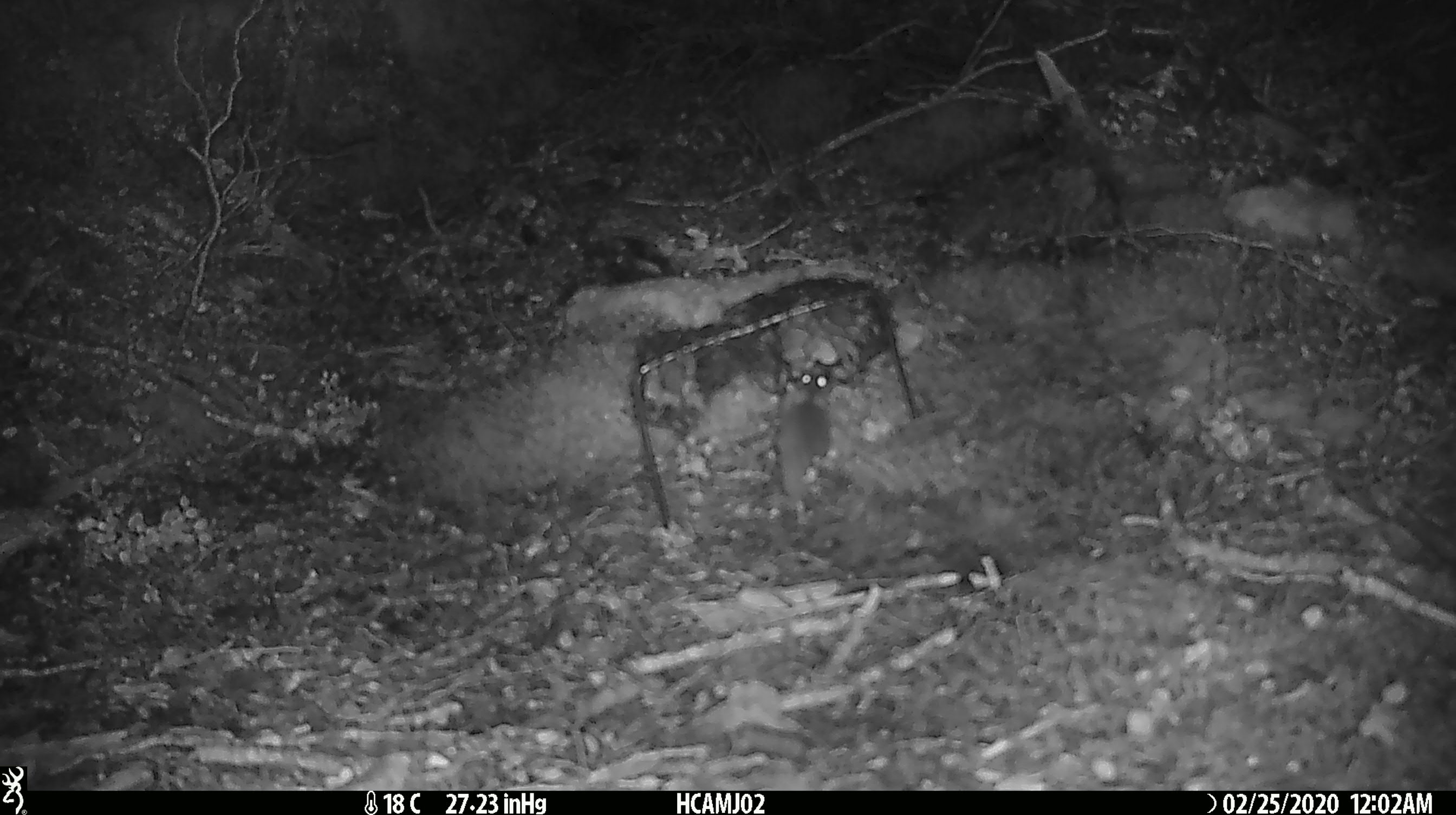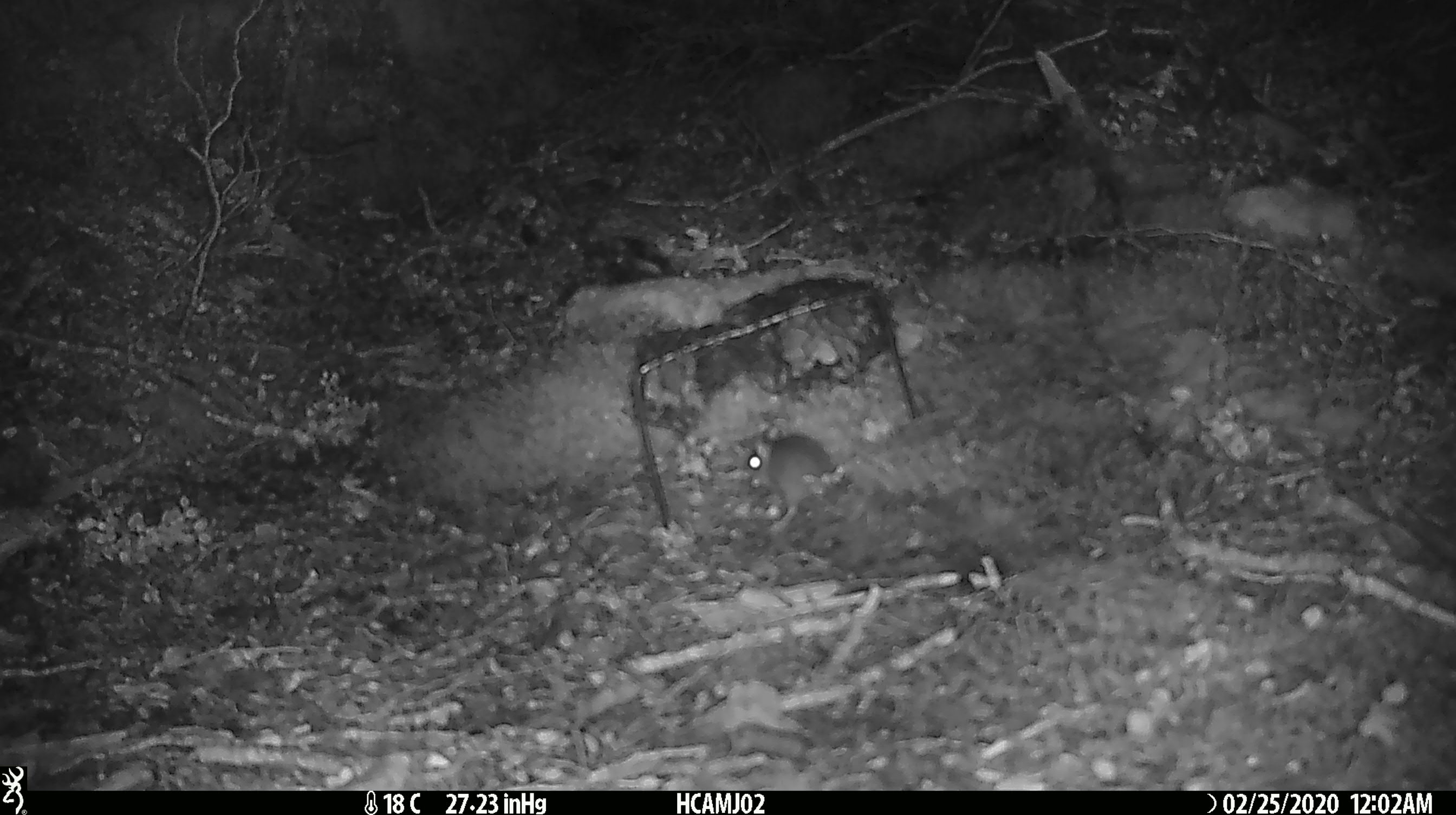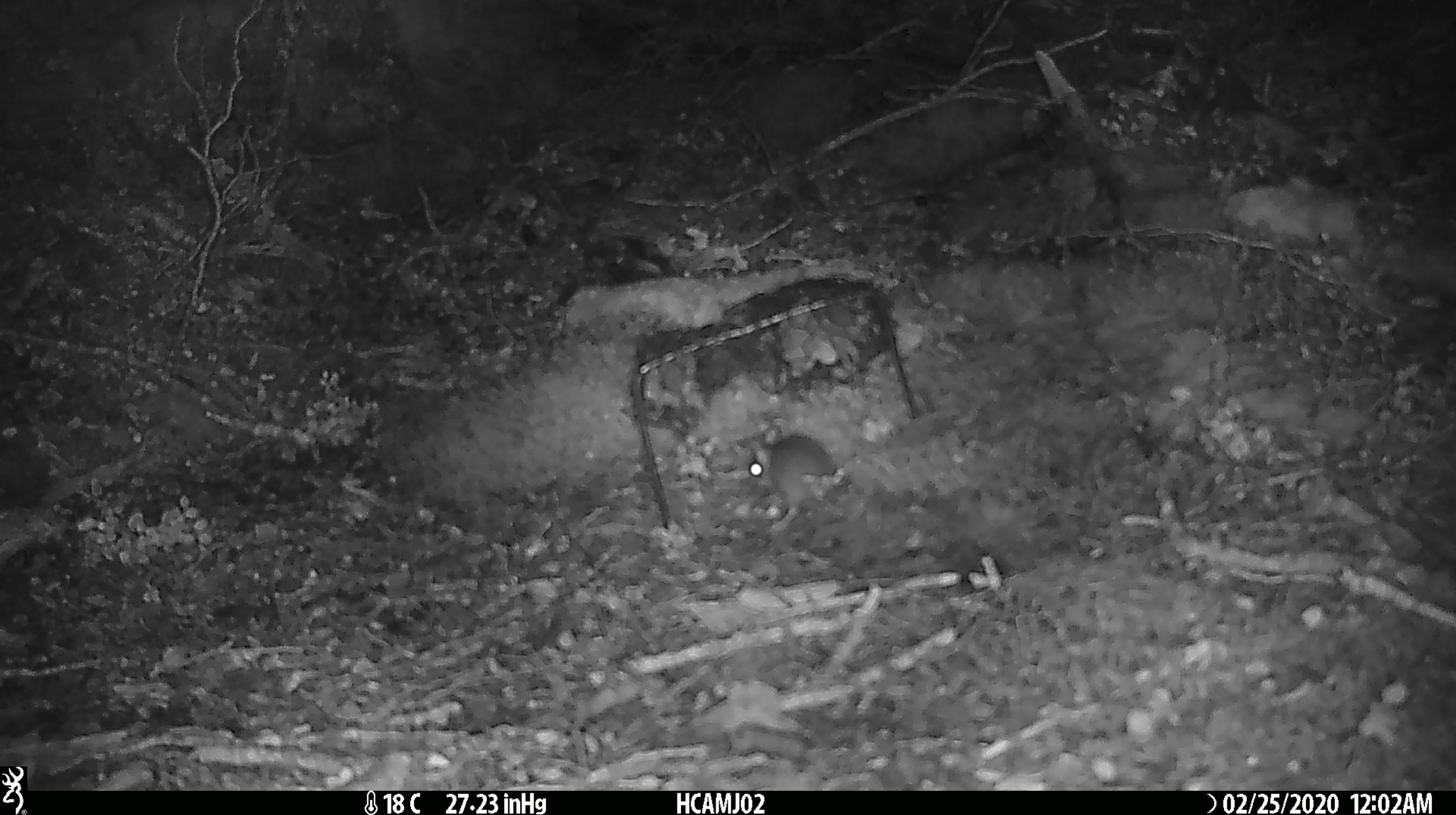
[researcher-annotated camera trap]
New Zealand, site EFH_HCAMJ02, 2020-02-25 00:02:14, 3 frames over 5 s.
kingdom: Animalia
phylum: Chordata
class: Mammalia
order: Rodentia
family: Muridae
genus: Mus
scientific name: Mus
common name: mouse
Mouse (Mus).